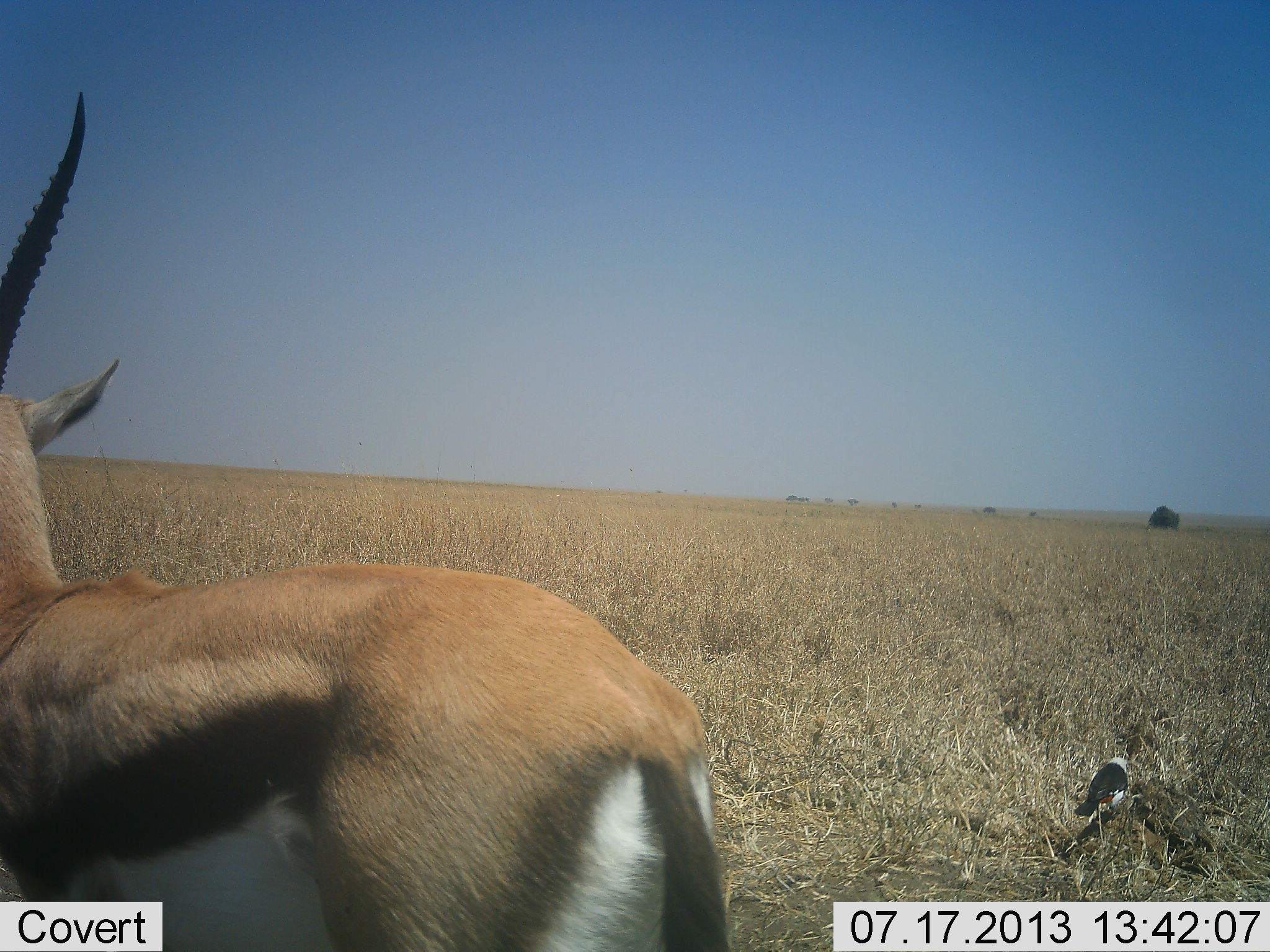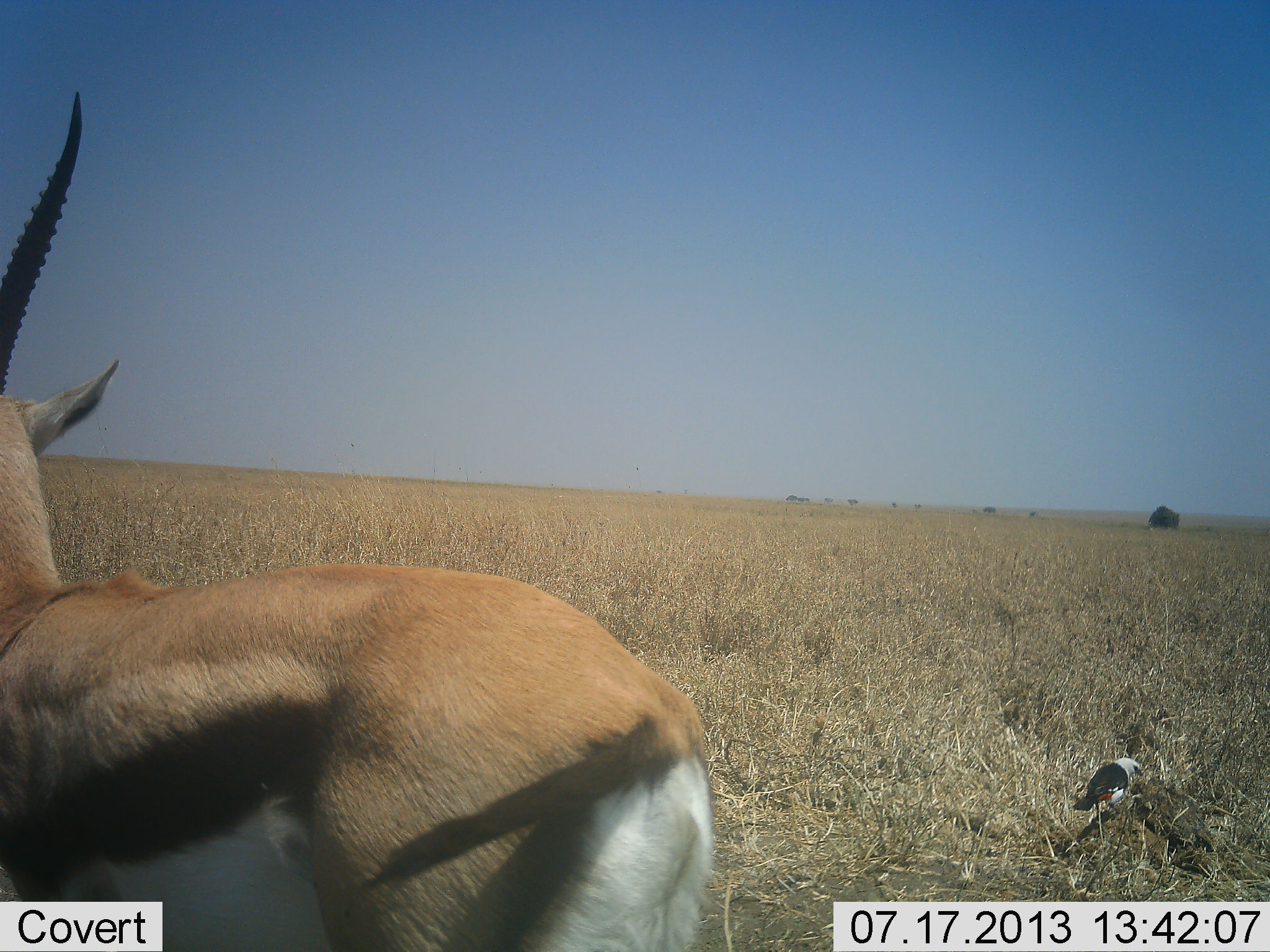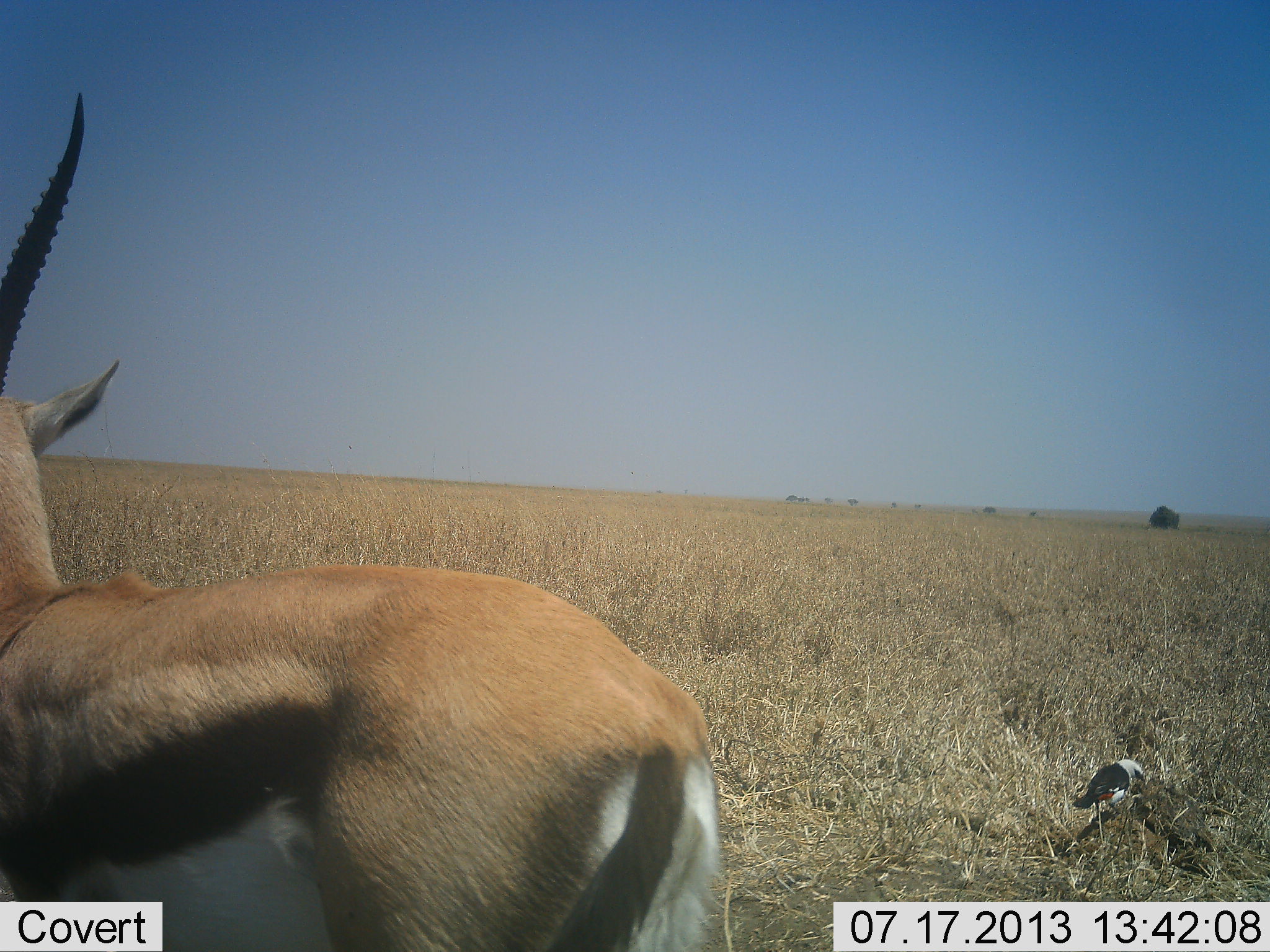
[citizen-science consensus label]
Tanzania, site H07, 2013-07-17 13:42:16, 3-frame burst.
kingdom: Animalia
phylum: Chordata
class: Mammalia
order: Artiodactyla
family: Bovidae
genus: Eudorcas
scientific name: Eudorcas thomsonii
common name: thomson's gazelle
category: gazellethomsons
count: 1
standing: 100%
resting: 0%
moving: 0%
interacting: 0%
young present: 0%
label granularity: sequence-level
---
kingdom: Animalia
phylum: Chordata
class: Aves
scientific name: Aves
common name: bird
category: otherbird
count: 1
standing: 57%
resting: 14%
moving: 0%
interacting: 0%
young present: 0%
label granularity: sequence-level